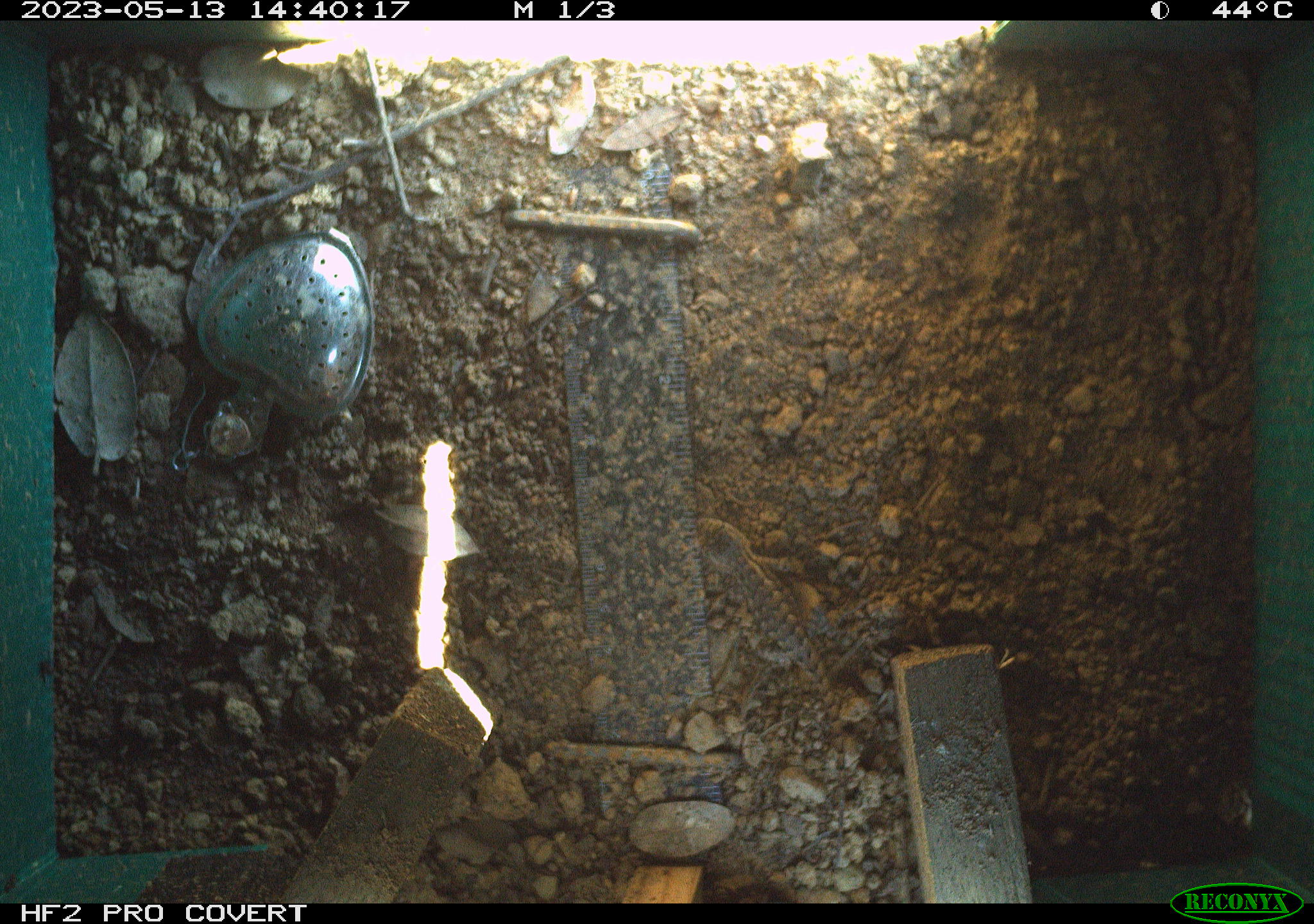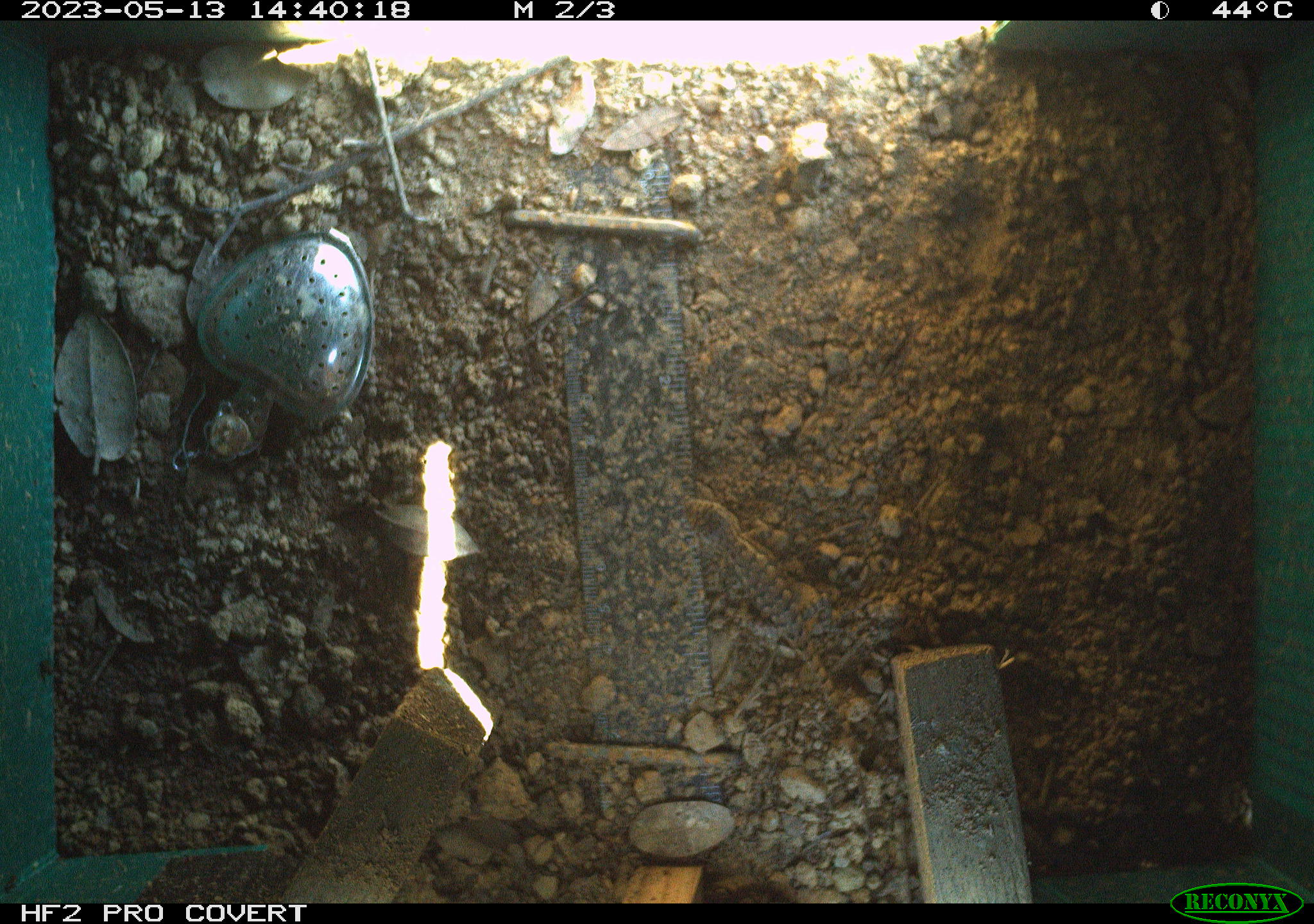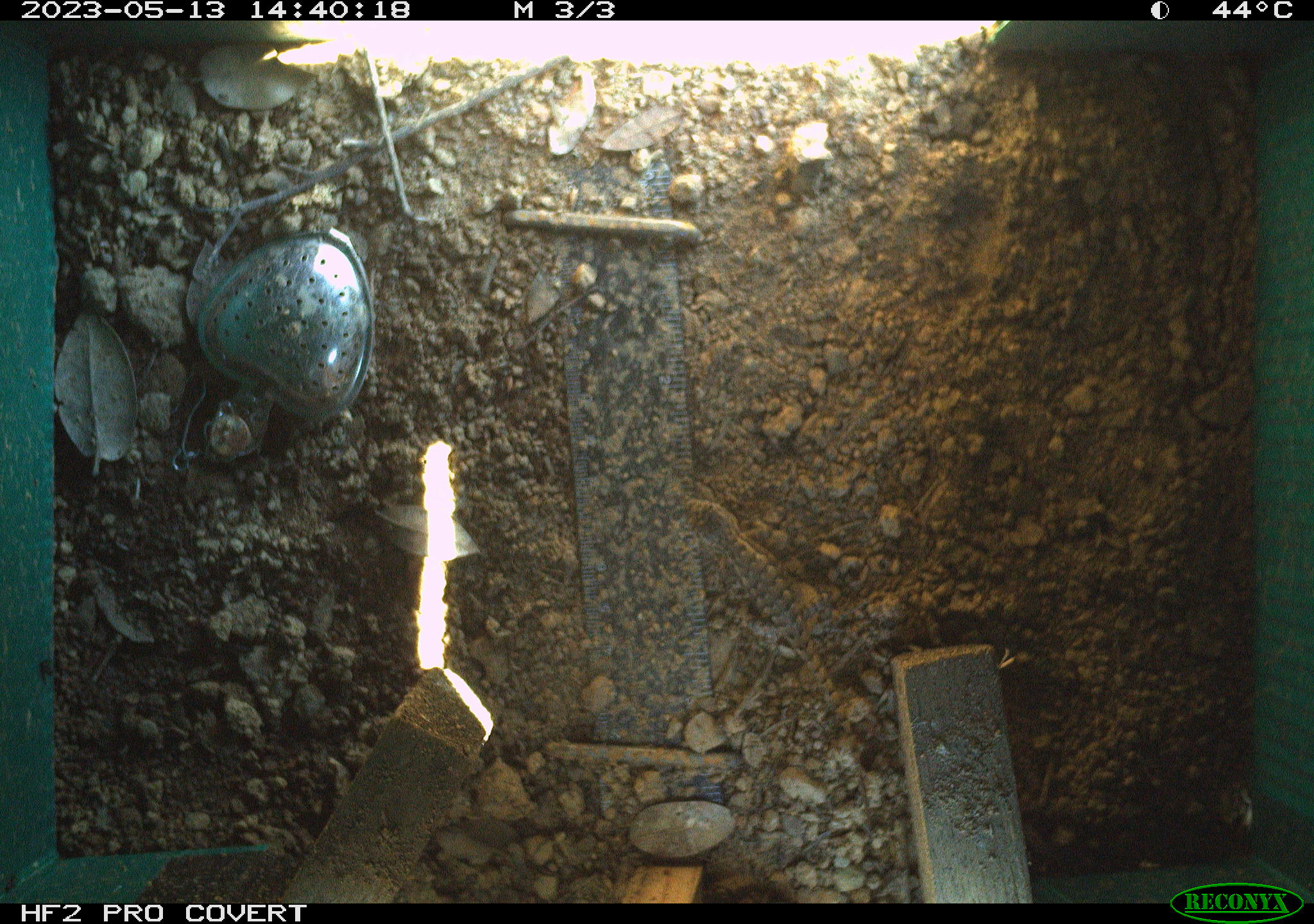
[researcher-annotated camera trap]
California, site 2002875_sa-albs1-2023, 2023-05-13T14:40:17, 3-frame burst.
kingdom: Animalia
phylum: Chordata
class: Reptilia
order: Squamata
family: Phrynosomatidae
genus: Sceloporus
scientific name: Sceloporus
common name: spiny lizards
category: sceloporus species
Sceloporus species (spiny lizards) (Sceloporus).